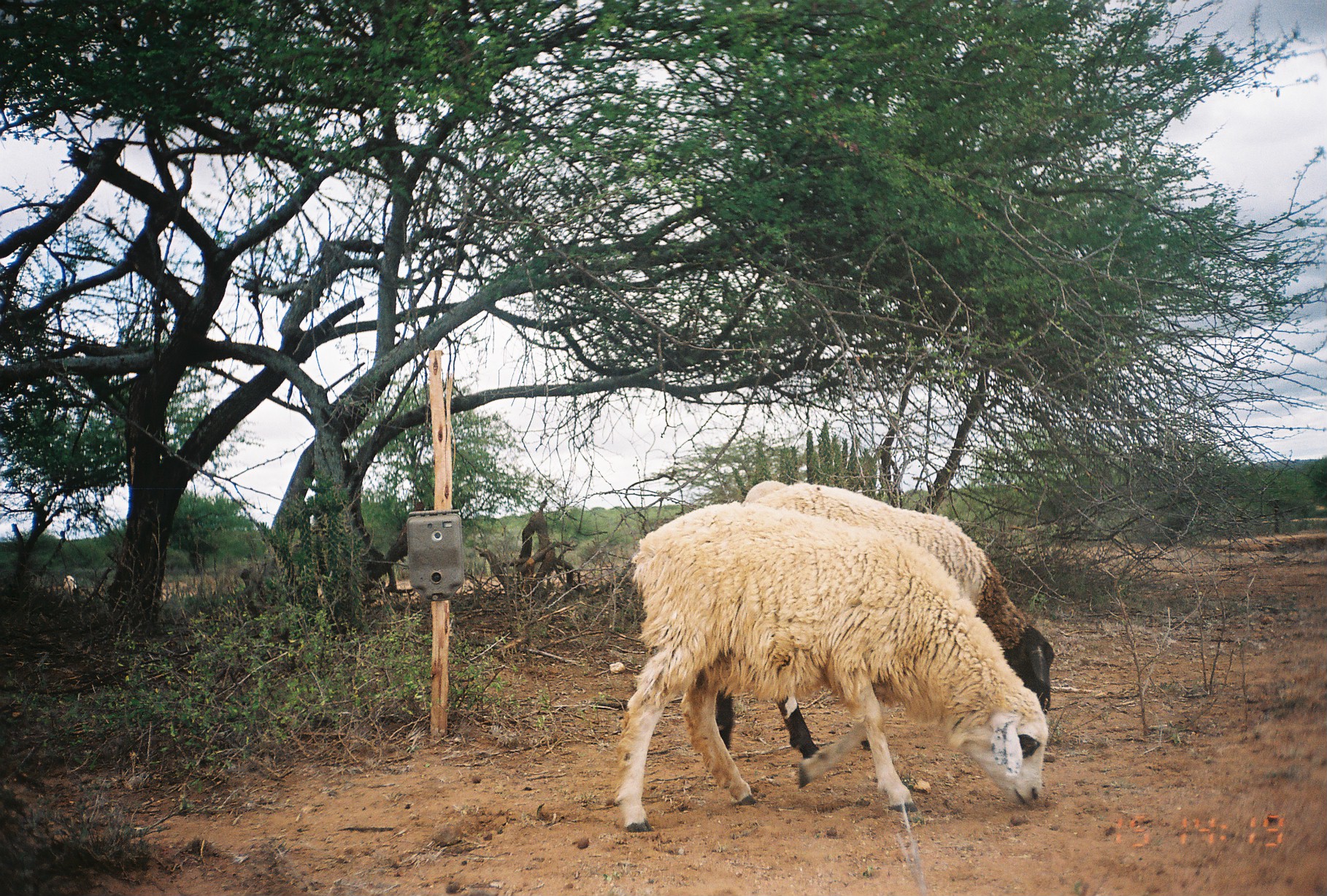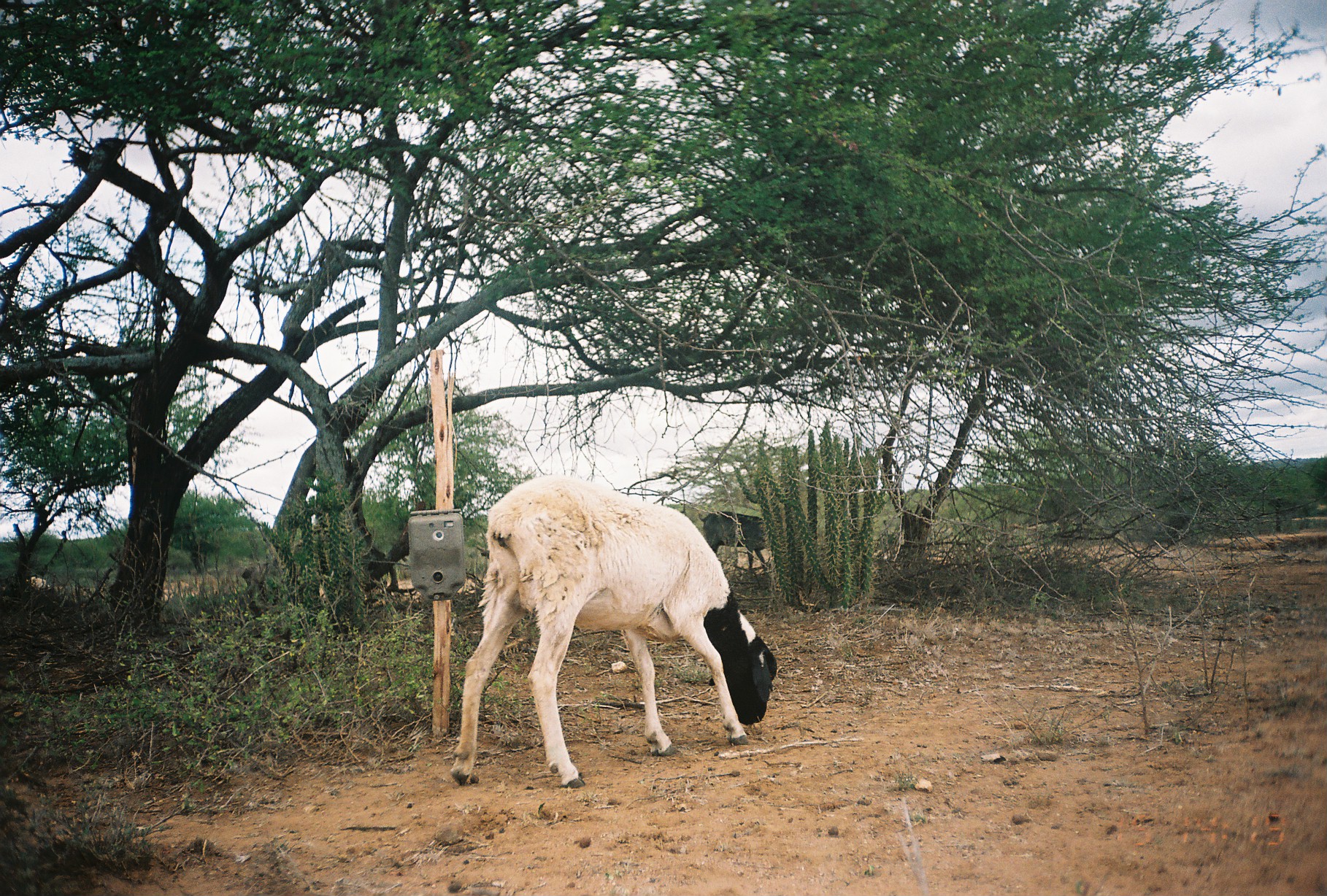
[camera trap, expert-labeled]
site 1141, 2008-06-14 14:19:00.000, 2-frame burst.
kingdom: Animalia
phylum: Chordata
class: Mammalia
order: Artiodactyla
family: Bovidae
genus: Ovis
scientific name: Ovis aries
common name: domestic sheep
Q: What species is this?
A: Ovis aries (domestic sheep).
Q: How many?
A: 2.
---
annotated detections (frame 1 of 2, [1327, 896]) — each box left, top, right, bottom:
ovis aries: 615, 500, 1049, 832; 713, 480, 1055, 757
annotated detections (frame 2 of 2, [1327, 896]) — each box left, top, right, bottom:
ovis aries: 449, 473, 778, 787; 698, 510, 769, 571